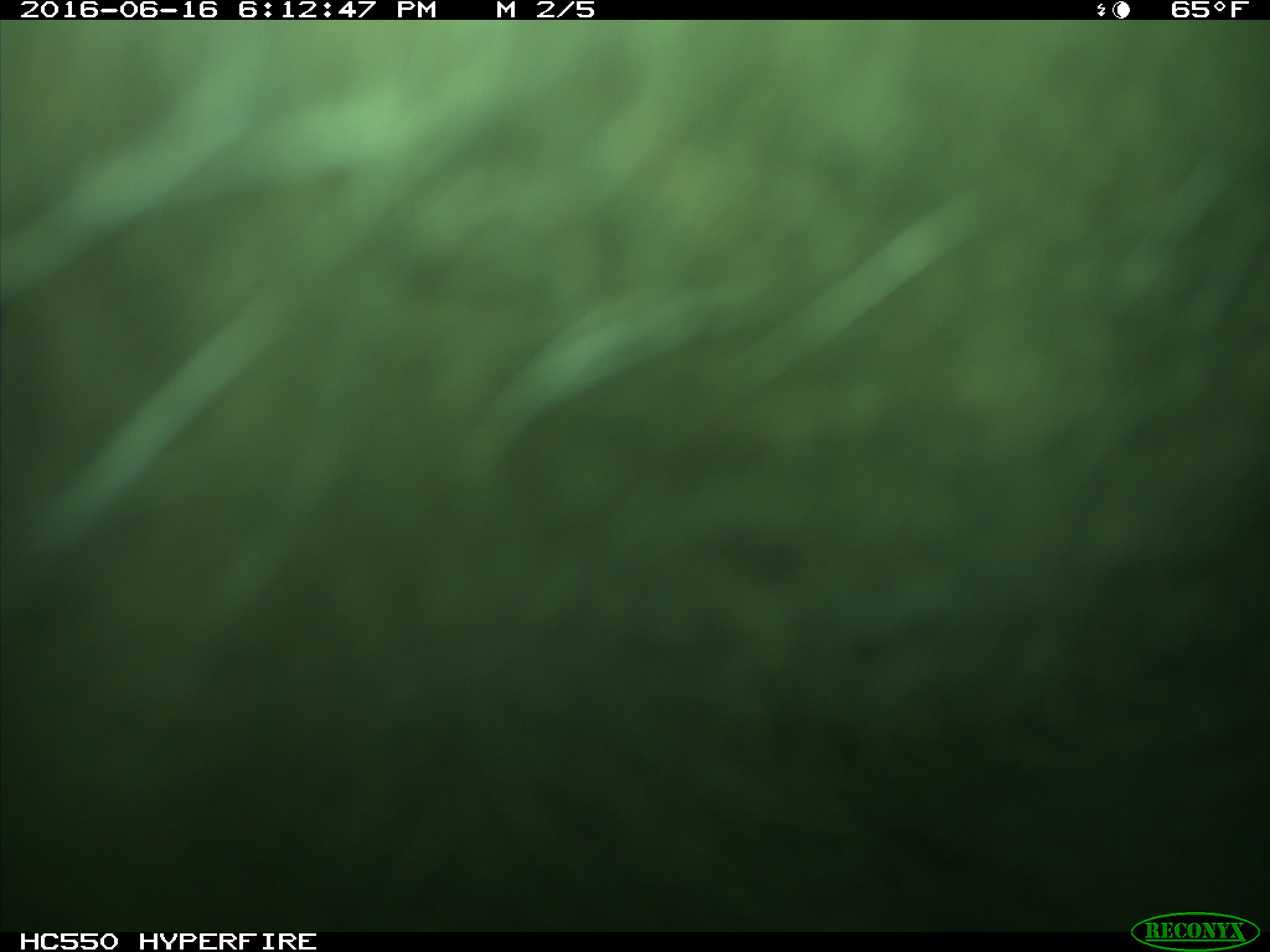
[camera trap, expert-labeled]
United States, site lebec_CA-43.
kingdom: Animalia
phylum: Chordata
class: Mammalia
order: Artiodactyla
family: Bovidae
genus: Bos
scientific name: Bos taurus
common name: domestic cow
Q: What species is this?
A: Bos taurus (domestic cow).